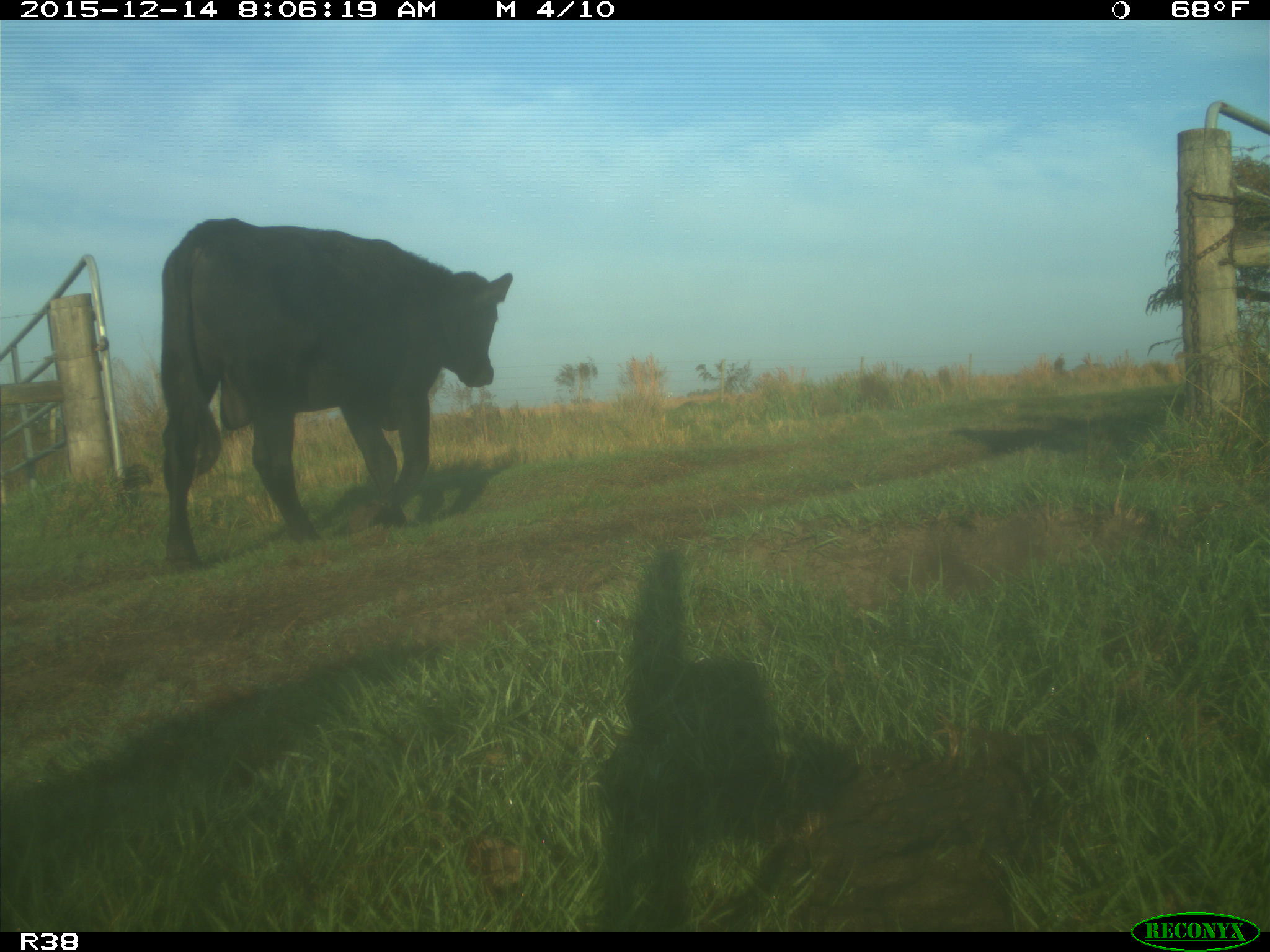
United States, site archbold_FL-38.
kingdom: Animalia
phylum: Chordata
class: Mammalia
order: Artiodactyla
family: Bovidae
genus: Bos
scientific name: Bos taurus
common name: domestic cow